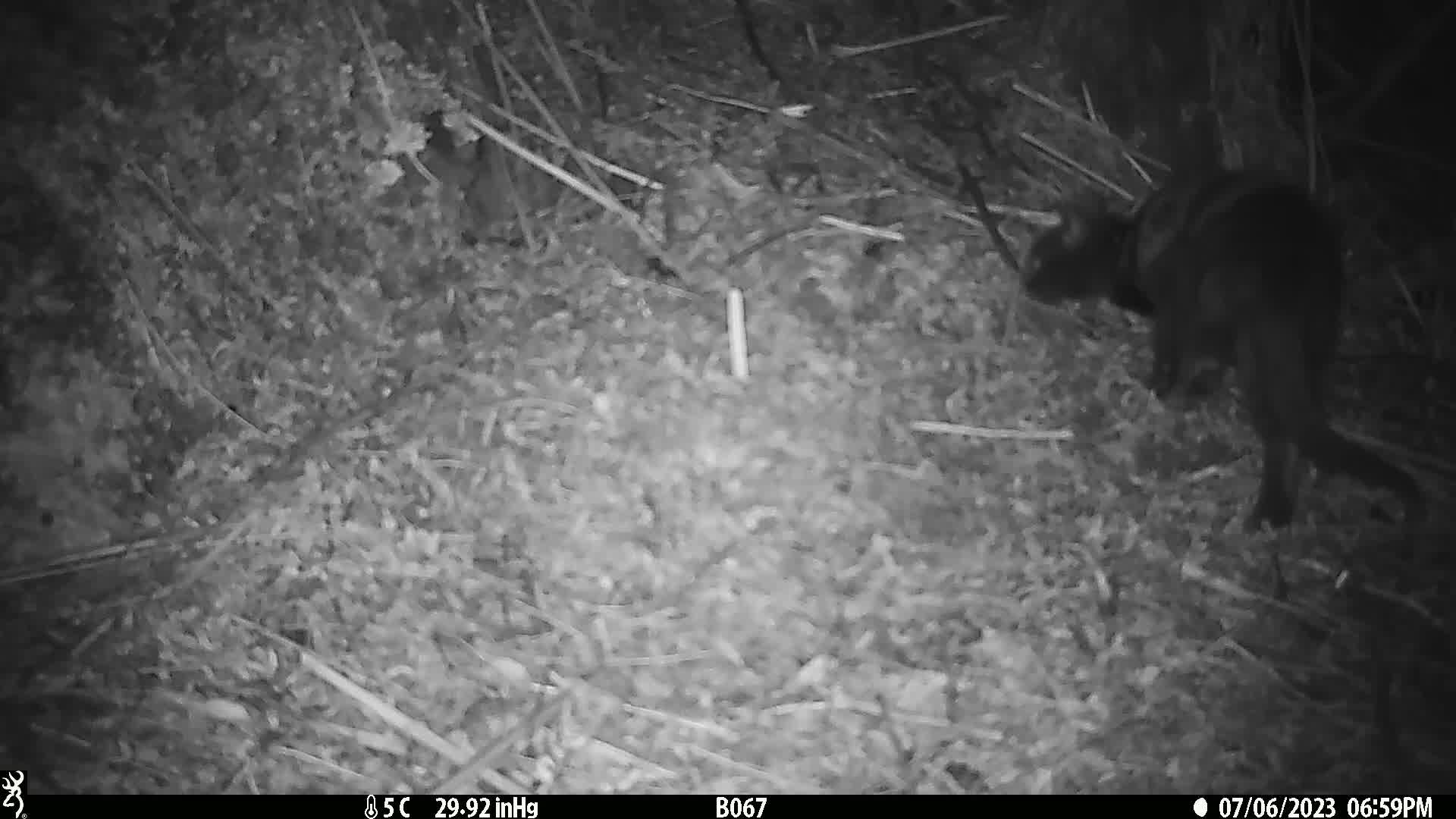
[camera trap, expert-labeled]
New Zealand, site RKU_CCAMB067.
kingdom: Animalia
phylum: Chordata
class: Mammalia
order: Carnivora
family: Felidae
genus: Felis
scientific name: Felis catus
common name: domestic cat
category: cat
Cat (domestic cat) (Felis catus).